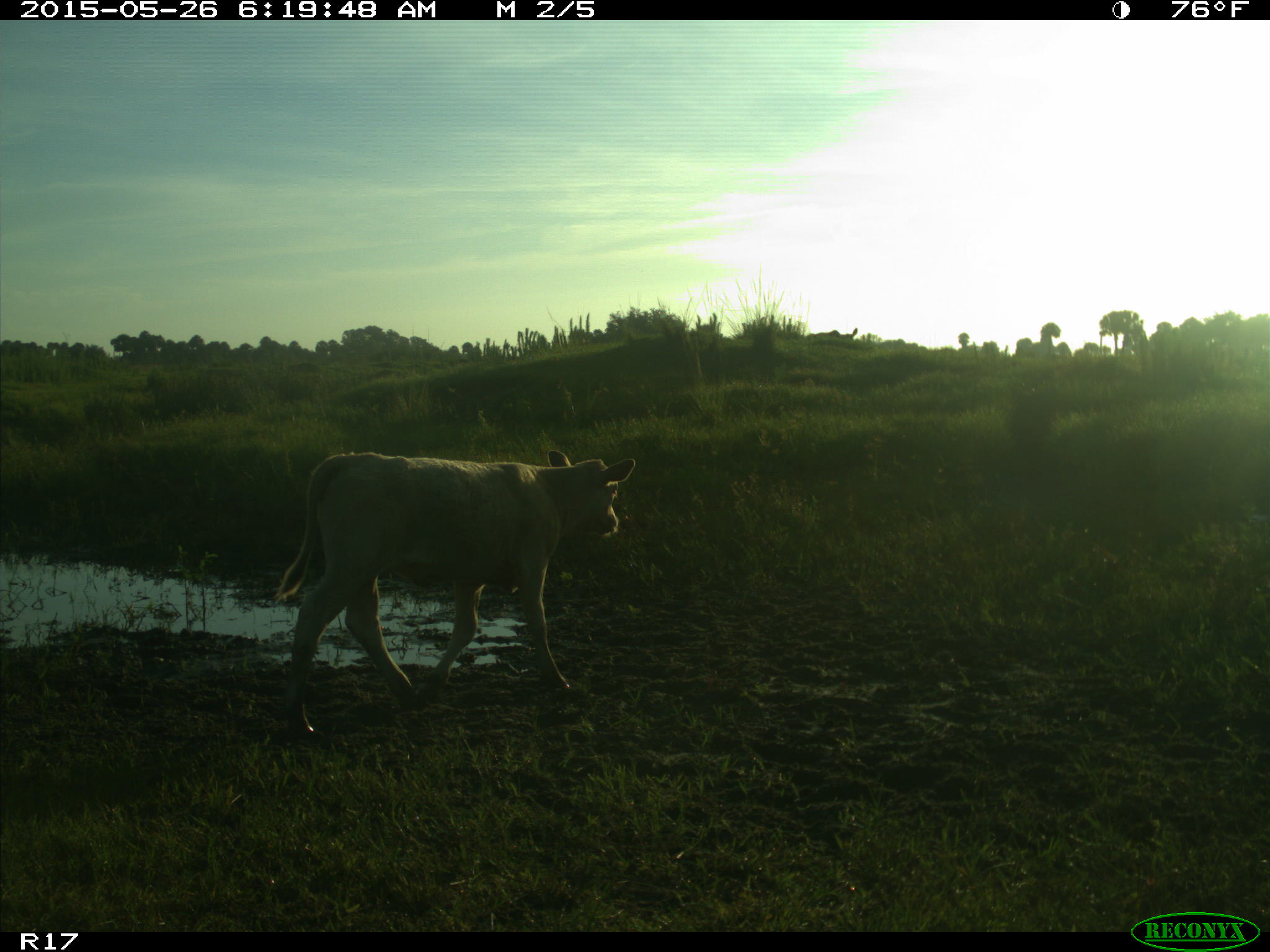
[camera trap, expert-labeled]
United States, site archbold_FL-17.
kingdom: Animalia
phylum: Chordata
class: Mammalia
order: Artiodactyla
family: Bovidae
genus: Bos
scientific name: Bos taurus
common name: domestic cow